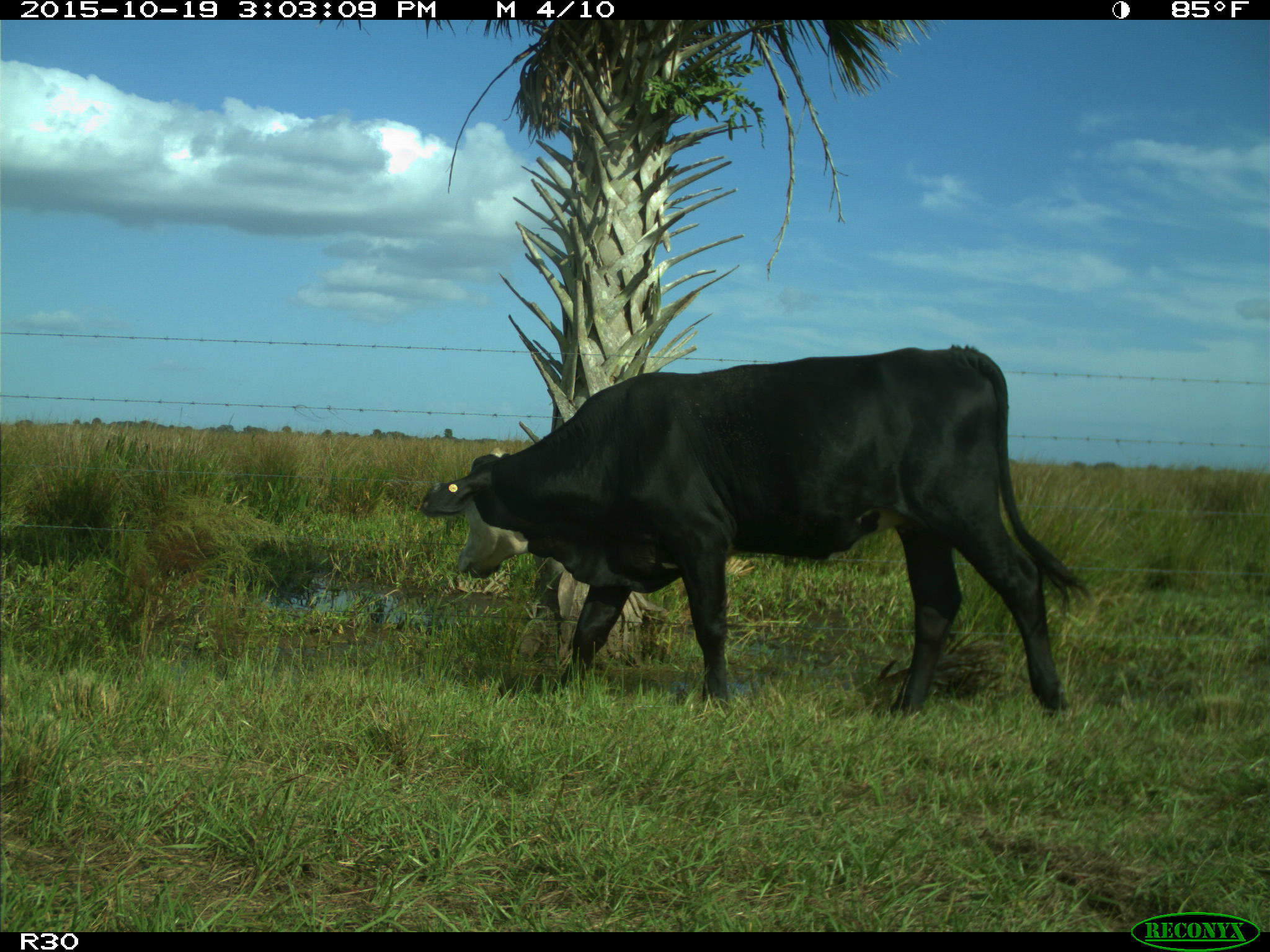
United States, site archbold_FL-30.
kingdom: Animalia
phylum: Chordata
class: Mammalia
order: Artiodactyla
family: Bovidae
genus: Bos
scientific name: Bos taurus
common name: domestic cow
Bos taurus (domestic cow).